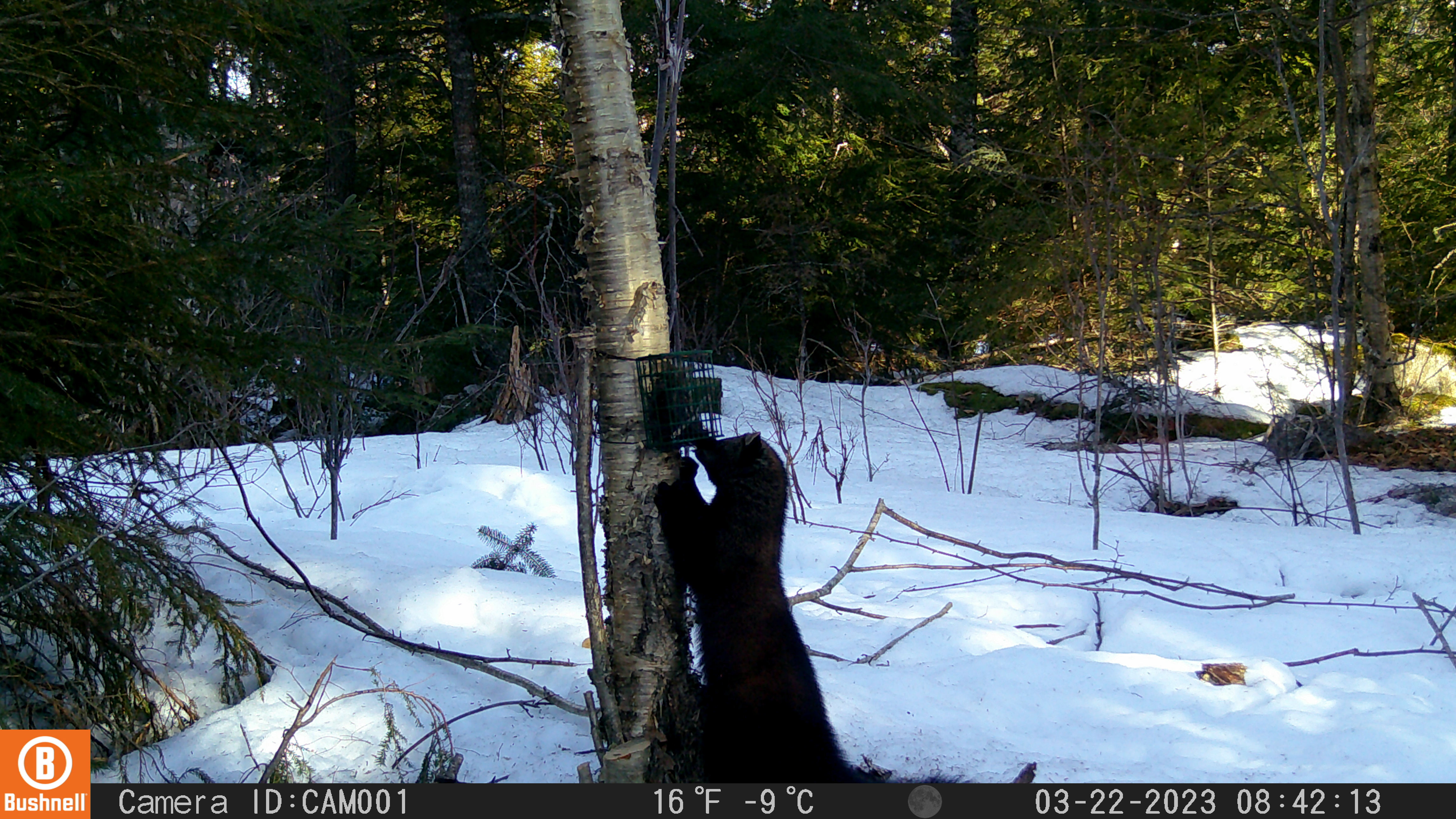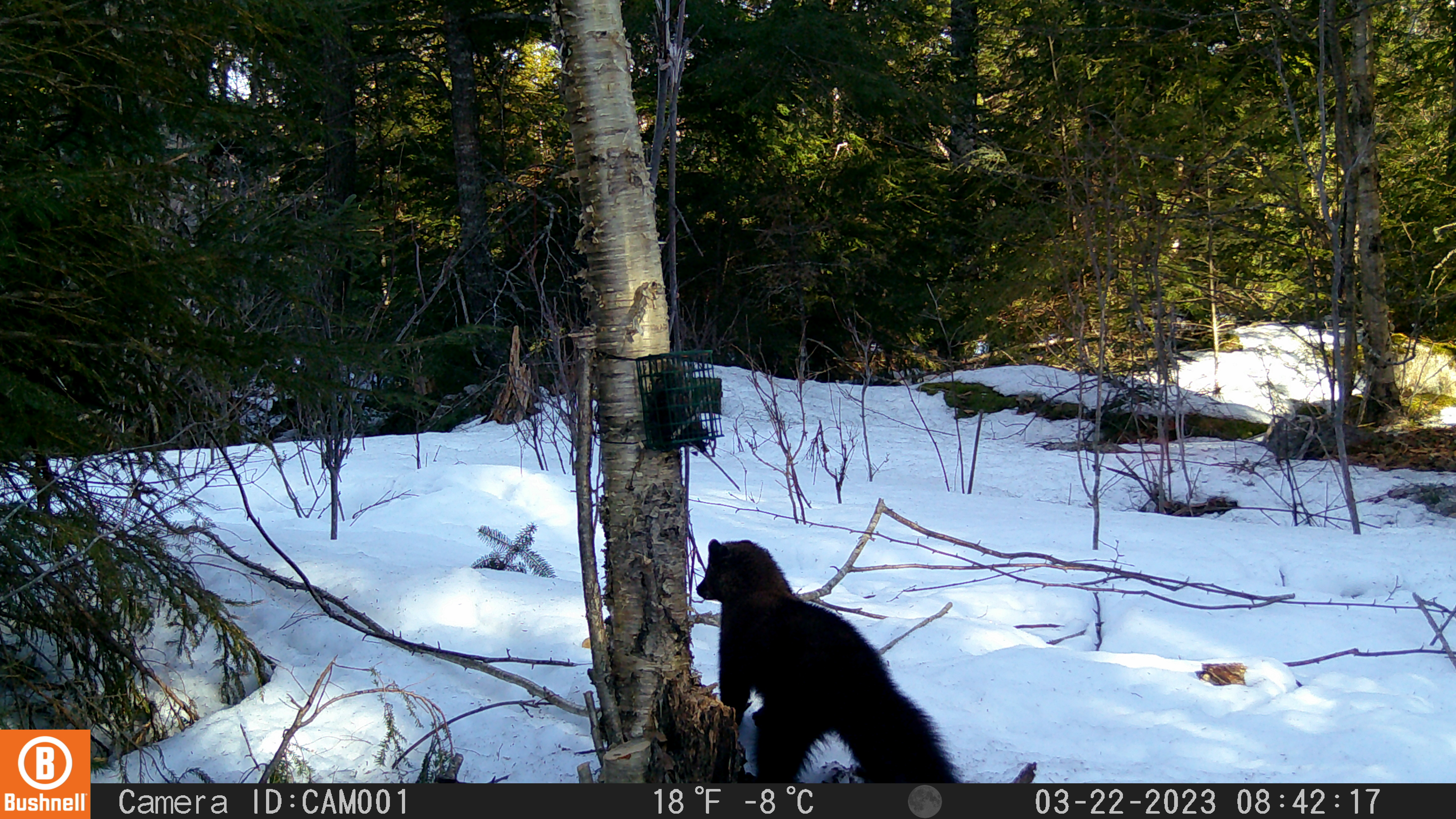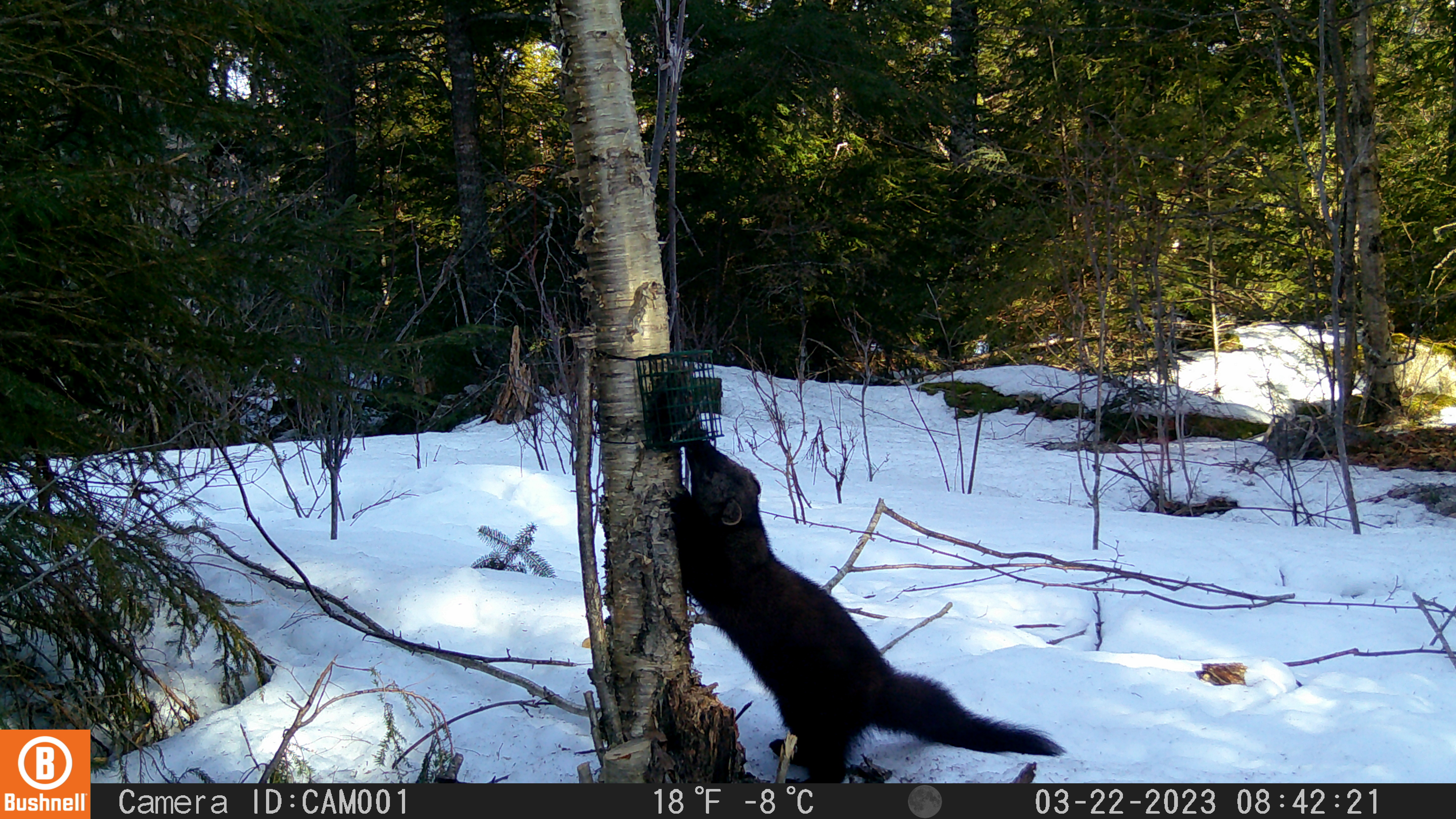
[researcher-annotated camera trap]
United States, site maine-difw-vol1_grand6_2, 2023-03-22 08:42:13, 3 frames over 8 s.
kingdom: Animalia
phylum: Chordata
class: Mammalia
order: Carnivora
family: Mustelidae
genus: Pekania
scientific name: Pekania pennanti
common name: fisher